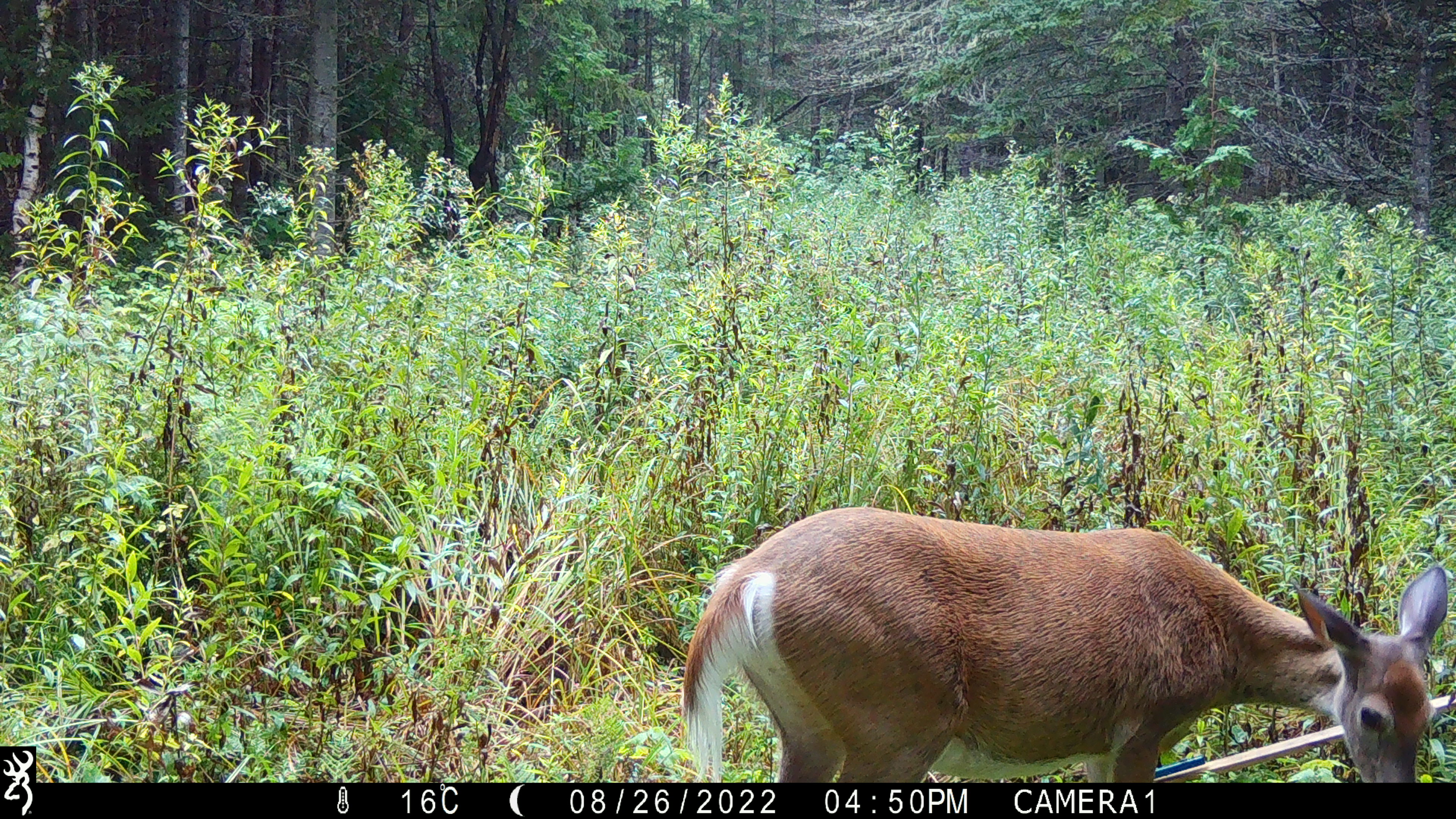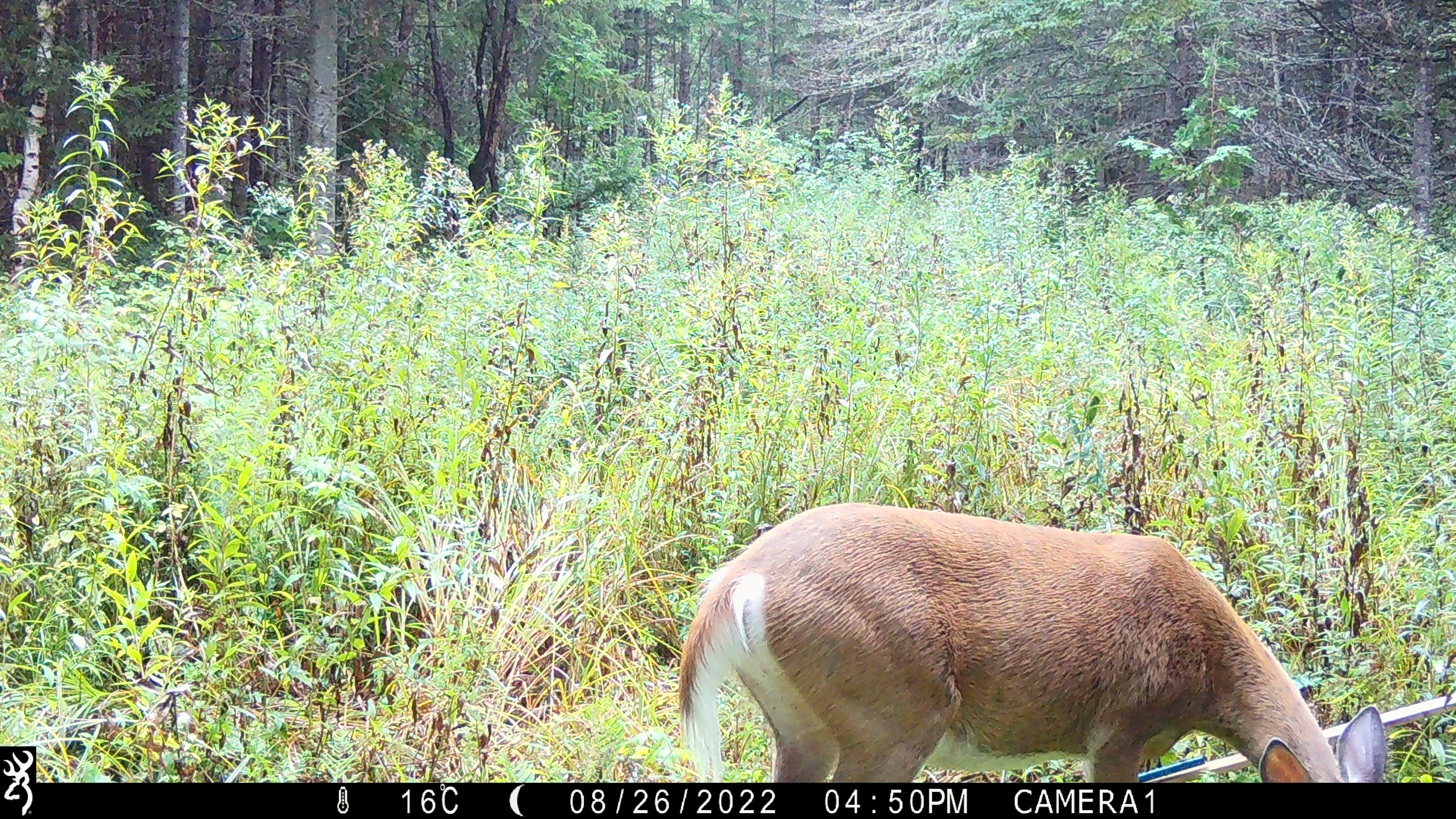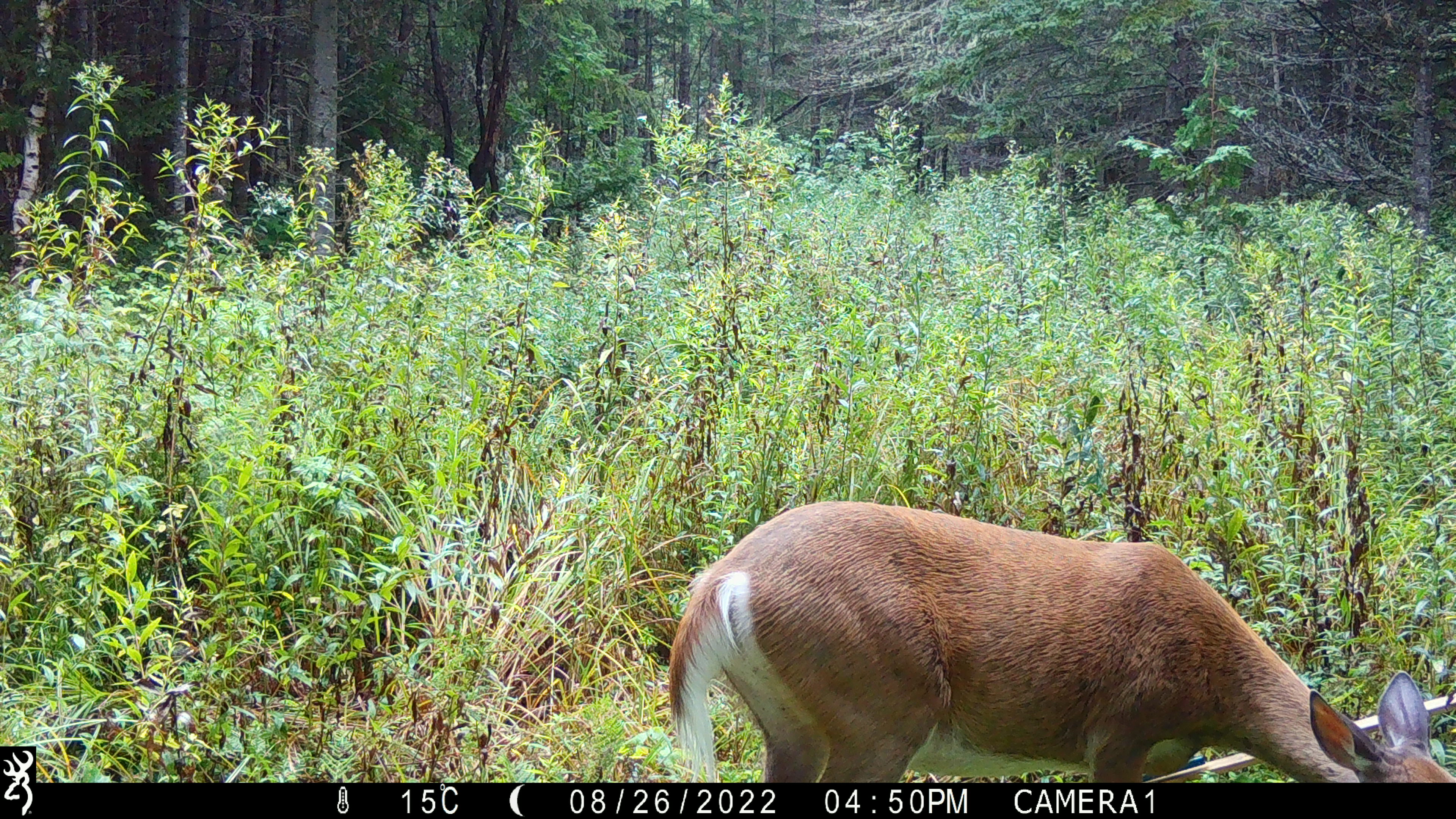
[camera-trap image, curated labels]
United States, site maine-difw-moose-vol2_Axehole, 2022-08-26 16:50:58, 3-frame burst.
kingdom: Animalia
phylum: Chordata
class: Mammalia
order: Artiodactyla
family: Cervidae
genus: Odocoileus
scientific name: Odocoileus virginianus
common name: white-tailed deer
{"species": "white-tailed deer (Odocoileus virginianus)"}